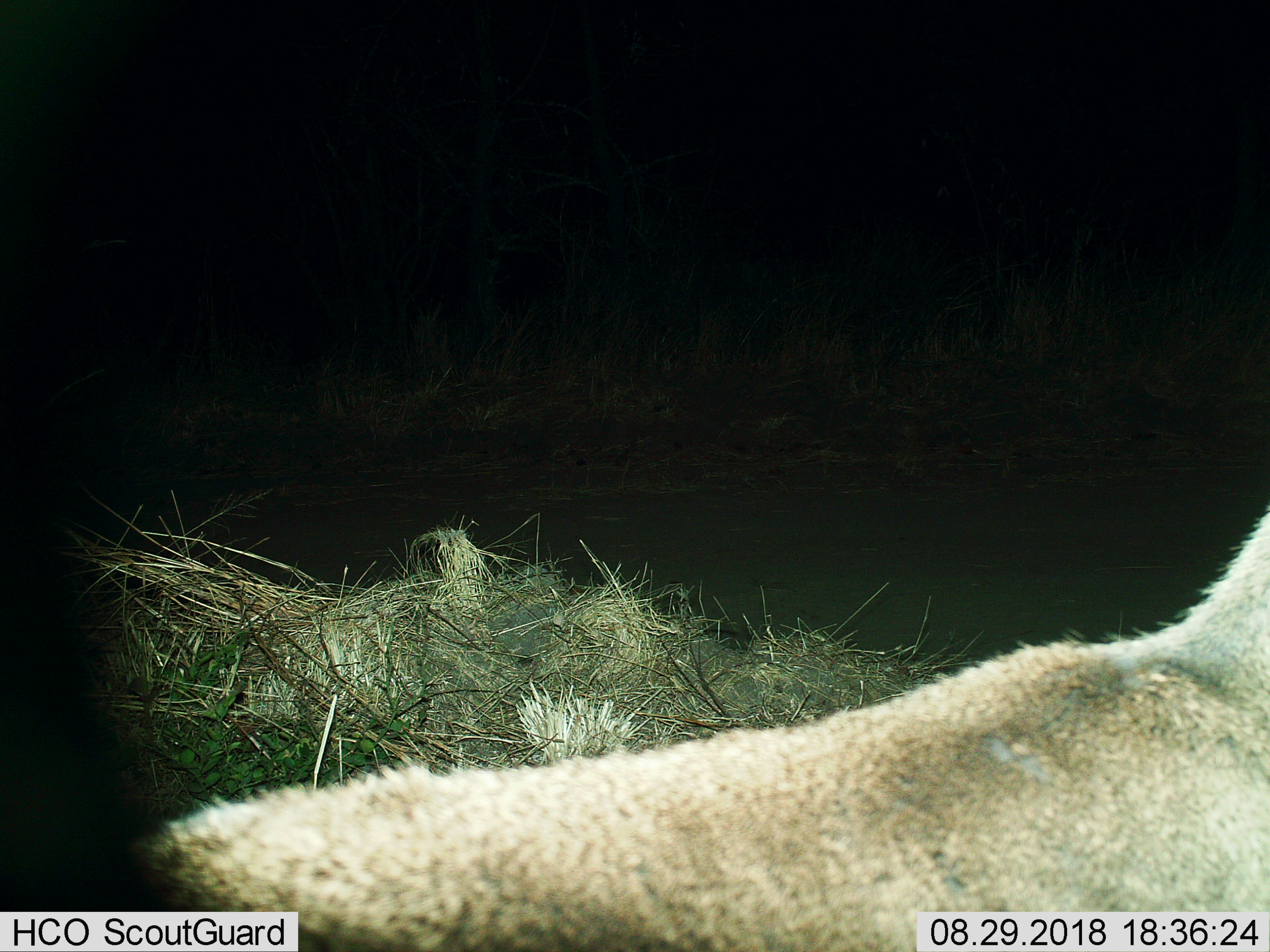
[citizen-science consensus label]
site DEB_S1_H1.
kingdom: Animalia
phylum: Chordata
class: Mammalia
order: Artiodactyla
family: Bovidae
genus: Sylvicapra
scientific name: Sylvicapra grimmia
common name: common duiker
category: duikercommongrey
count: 1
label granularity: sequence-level